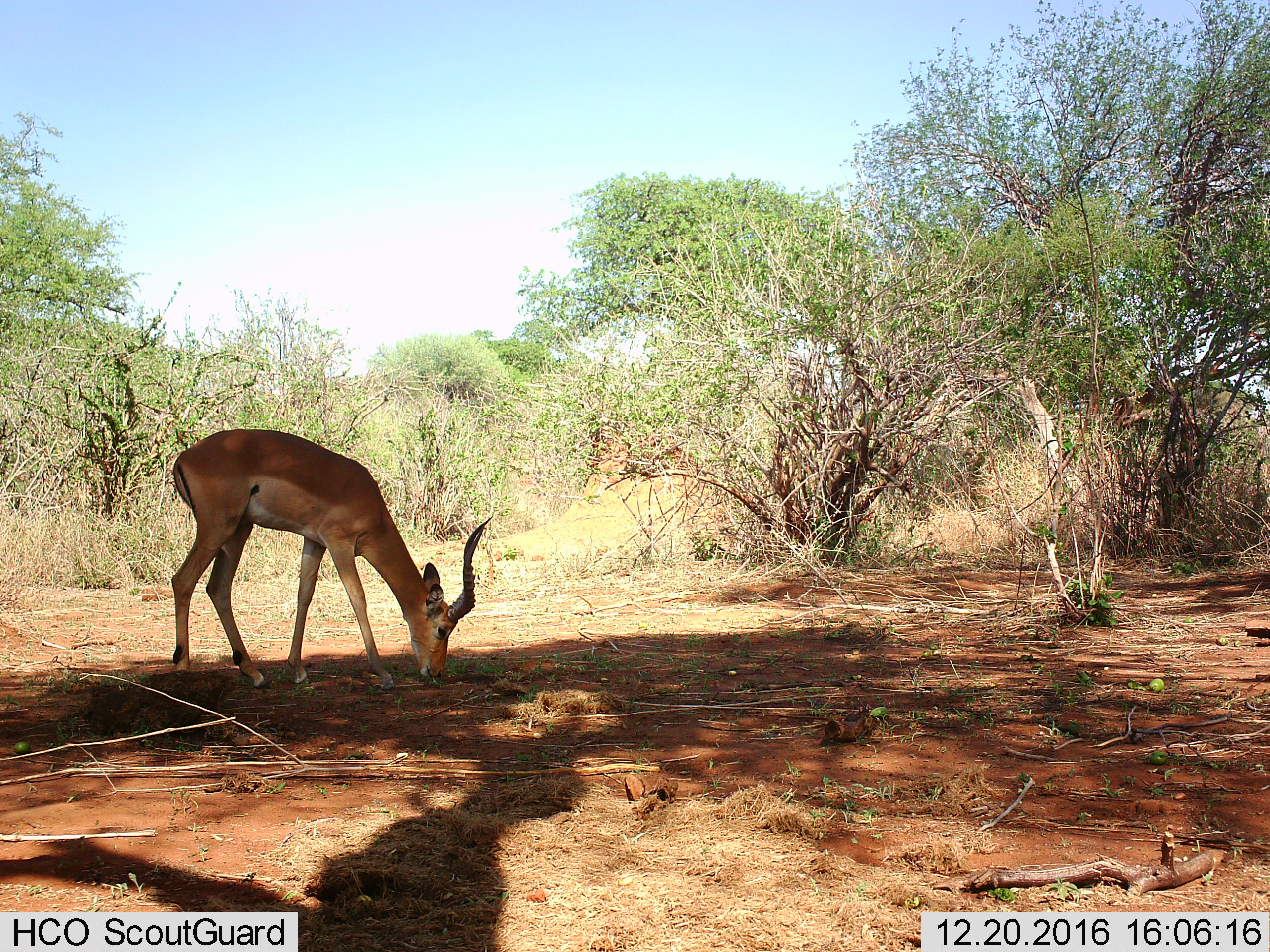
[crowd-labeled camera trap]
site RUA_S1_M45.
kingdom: Animalia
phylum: Chordata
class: Mammalia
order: Artiodactyla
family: Bovidae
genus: Aepyceros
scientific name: Aepyceros melampus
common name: impala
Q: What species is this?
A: Impala (Aepyceros melampus).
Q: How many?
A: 1.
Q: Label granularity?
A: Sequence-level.